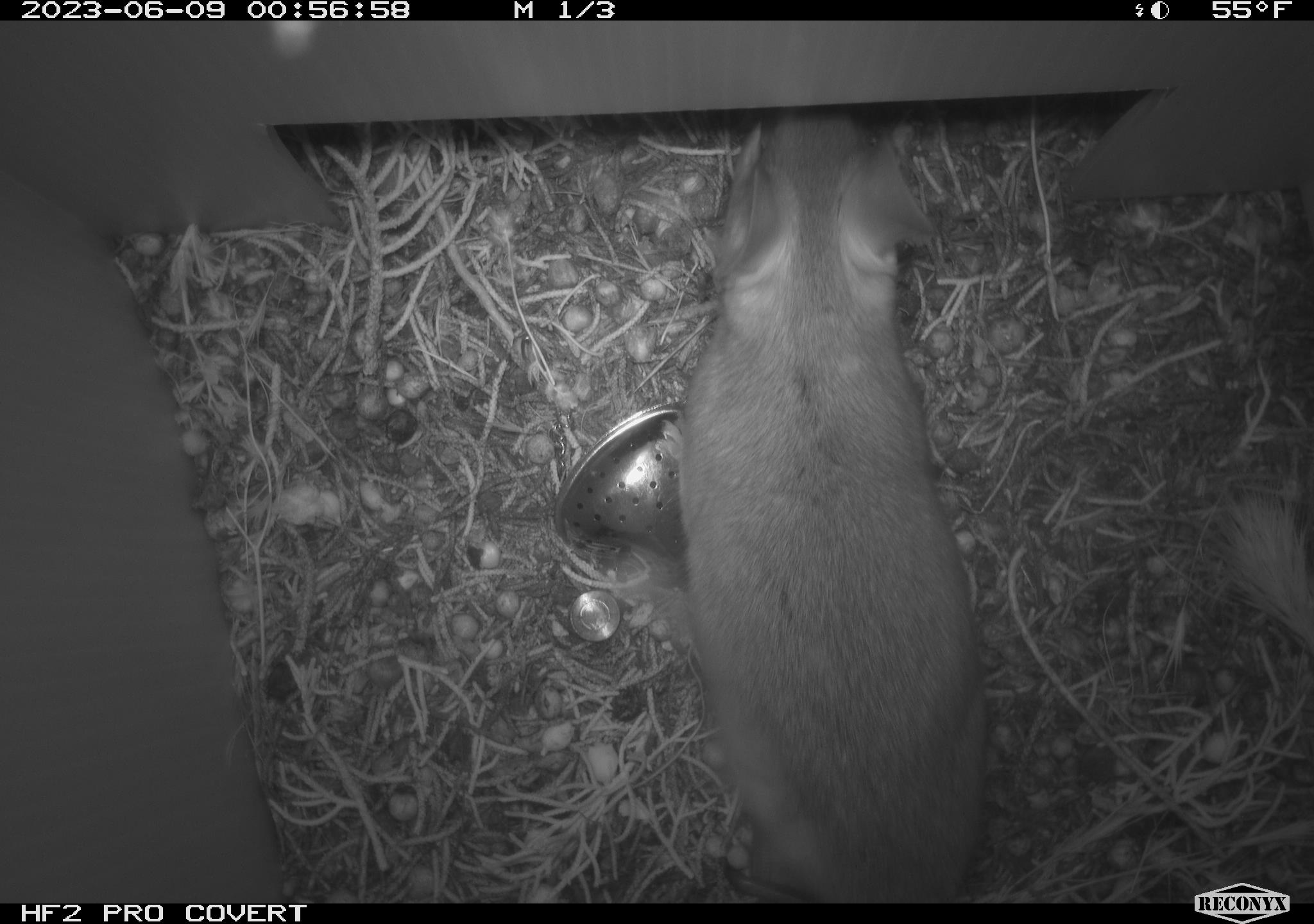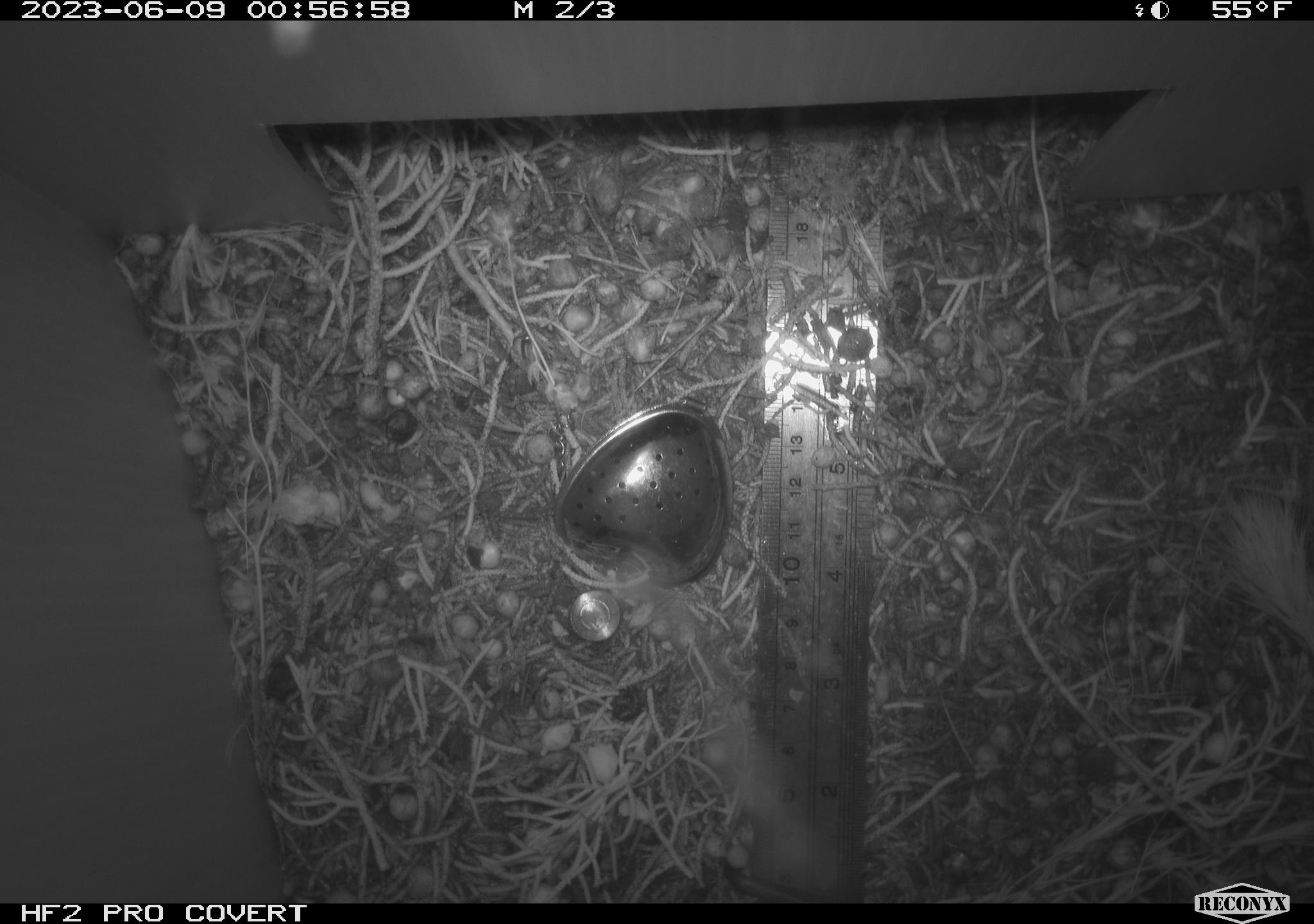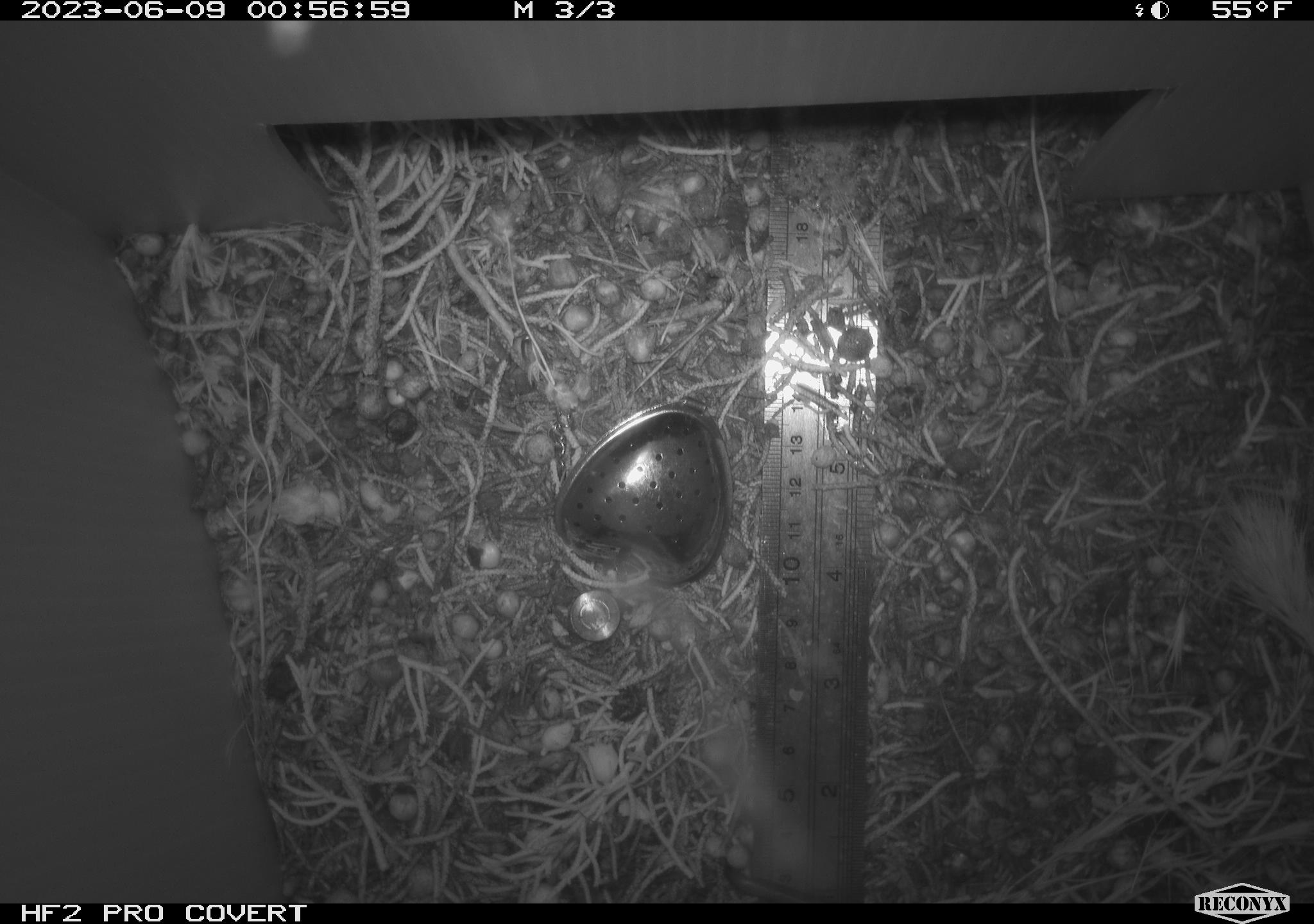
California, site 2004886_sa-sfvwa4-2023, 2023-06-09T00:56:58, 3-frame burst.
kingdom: Animalia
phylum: Chordata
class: Mammalia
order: Rodentia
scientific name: Rodentia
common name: rodent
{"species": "rodent (Rodentia)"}